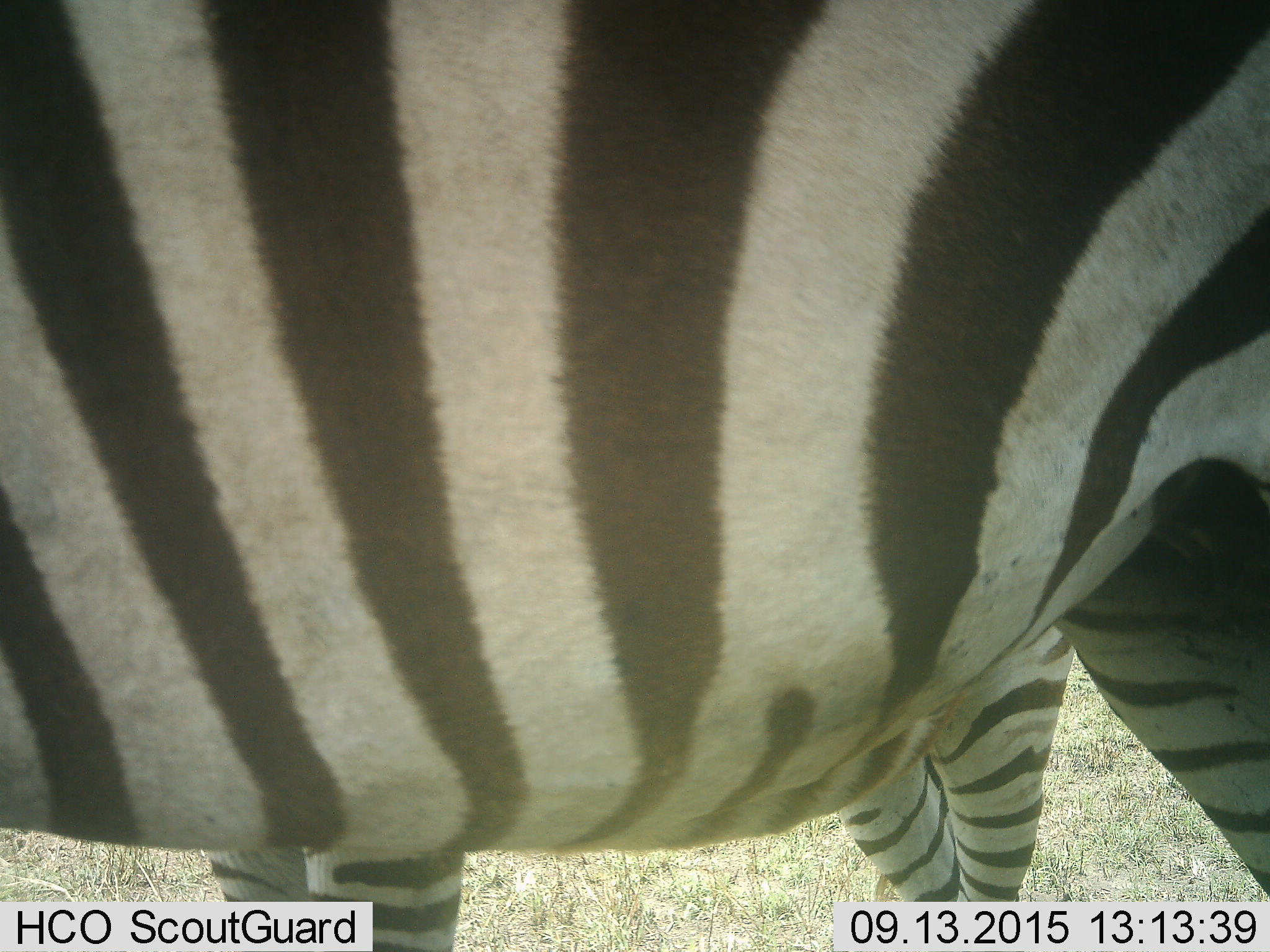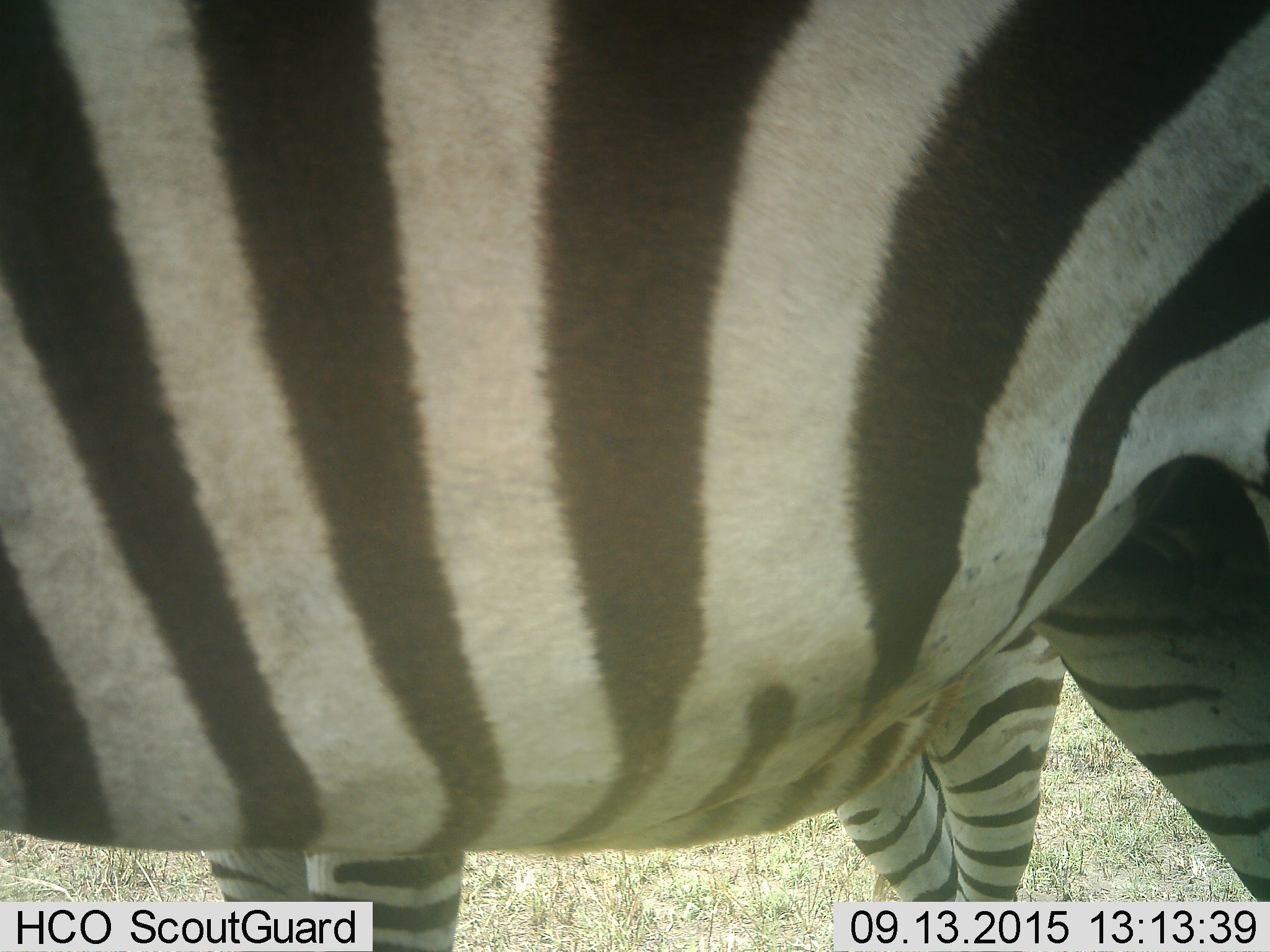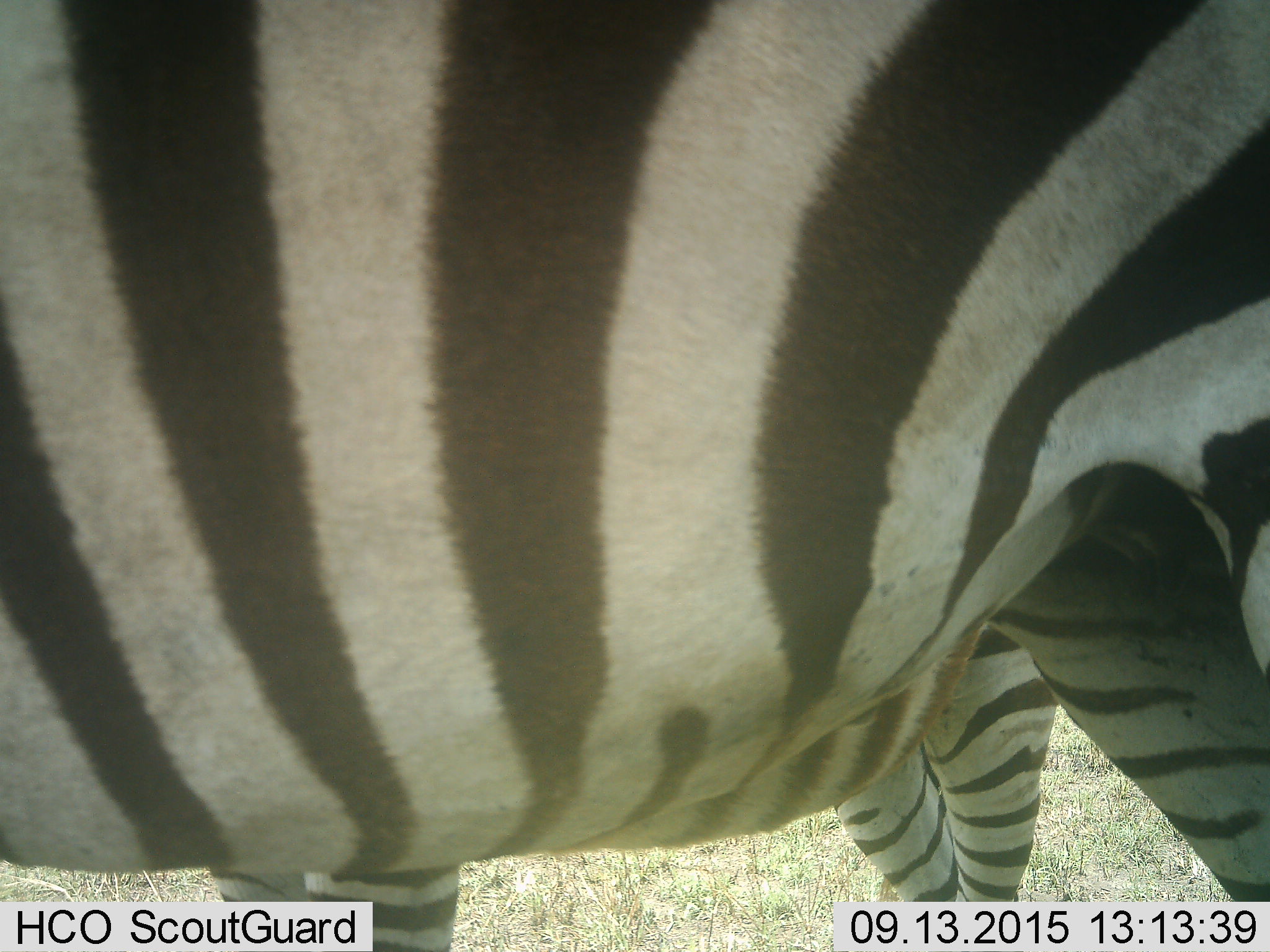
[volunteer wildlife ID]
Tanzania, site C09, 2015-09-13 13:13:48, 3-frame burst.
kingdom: Animalia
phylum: Chordata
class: Mammalia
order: Perissodactyla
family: Equidae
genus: Equus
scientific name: Equus quagga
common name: plains zebra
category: zebra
Zebra (plains zebra) (Equus quagga), count 2. Behavior (volunteer vote fractions): standing 100%, resting 0%, moving 12%, interacting 0%. Young present (vote fraction): 35%. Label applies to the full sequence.